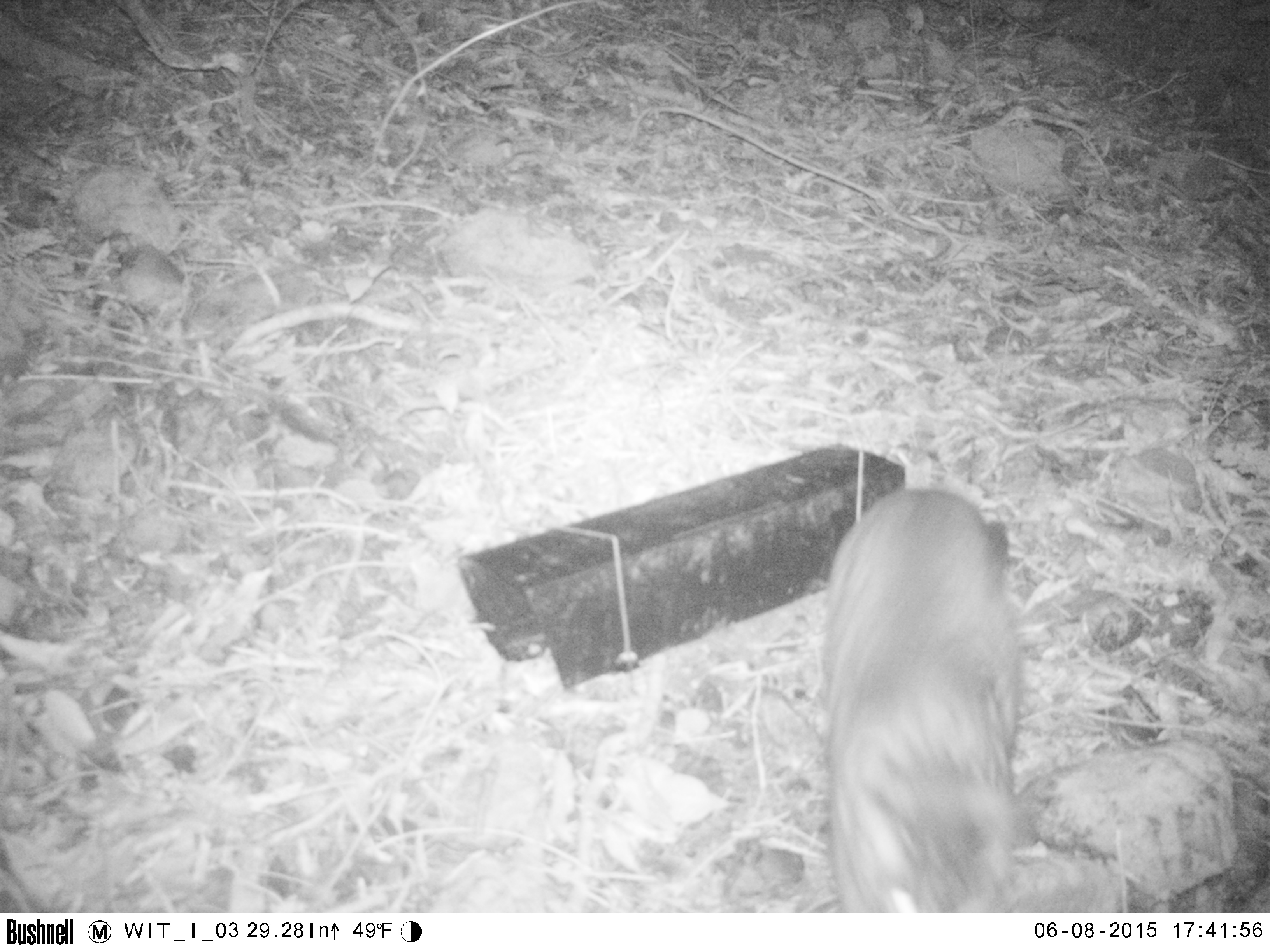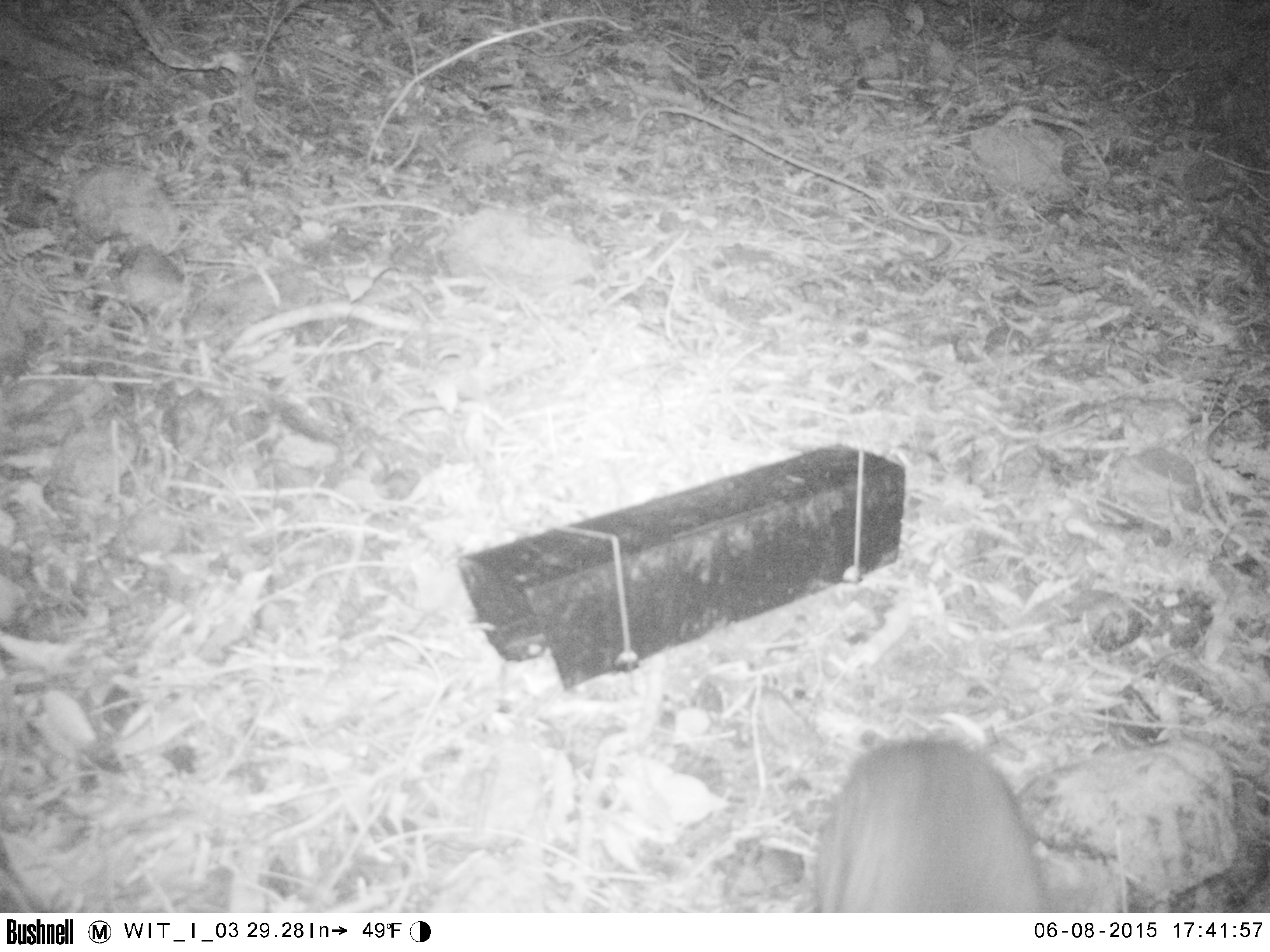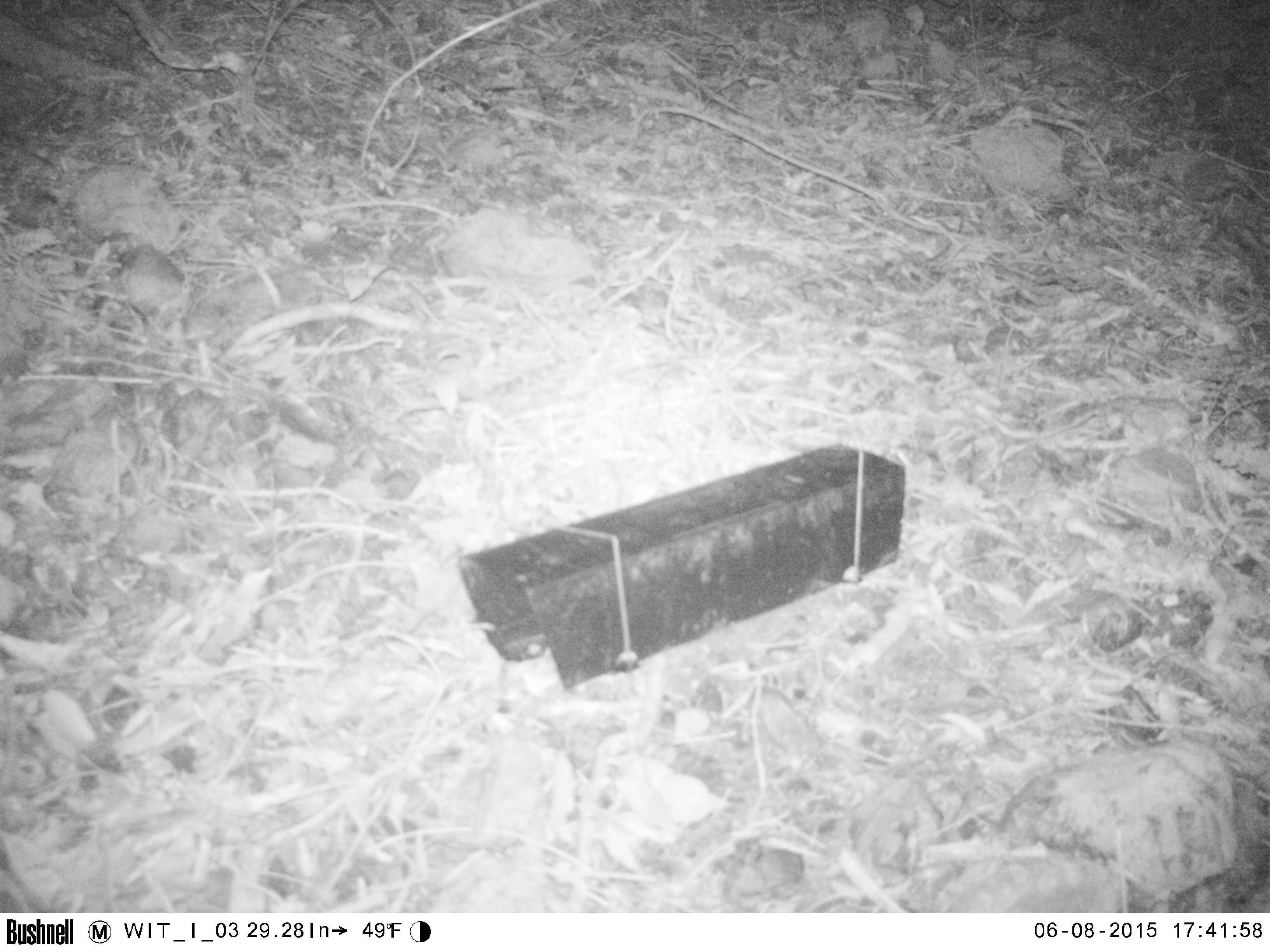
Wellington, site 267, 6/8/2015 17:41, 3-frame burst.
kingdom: Animalia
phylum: Chordata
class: Mammalia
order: Carnivora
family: Felidae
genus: Felis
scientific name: Felis catus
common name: cat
Cat (Felis catus).